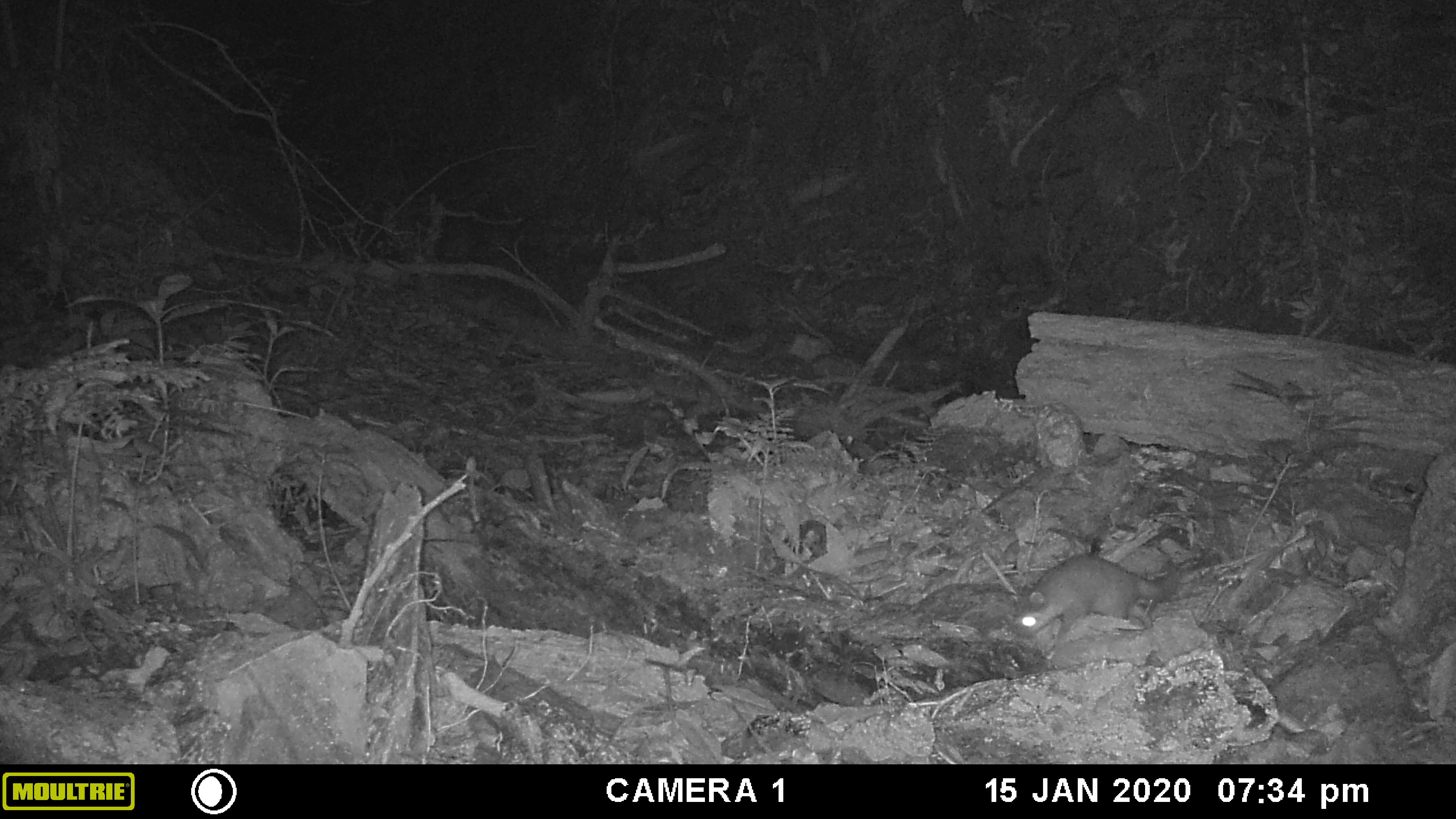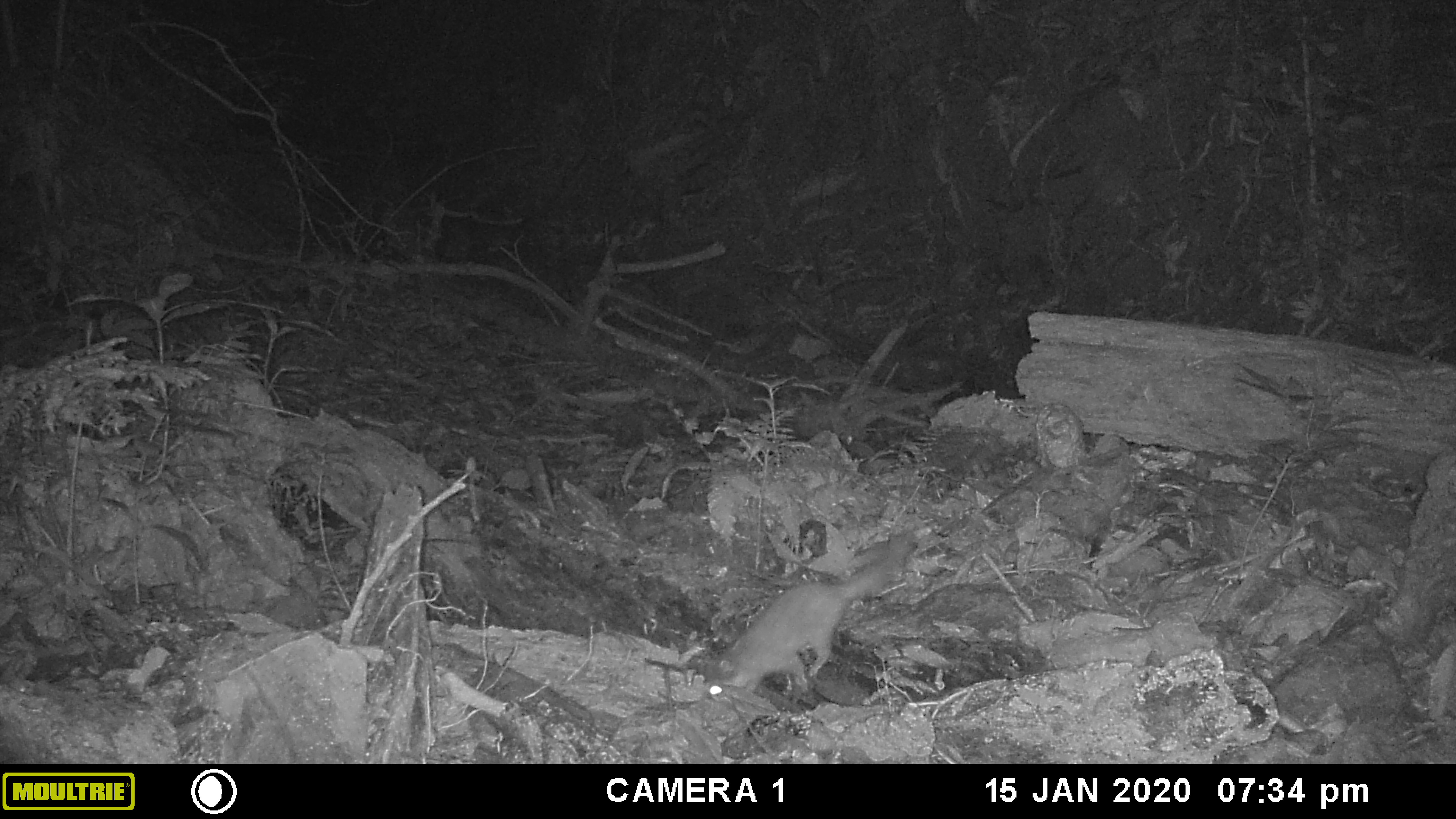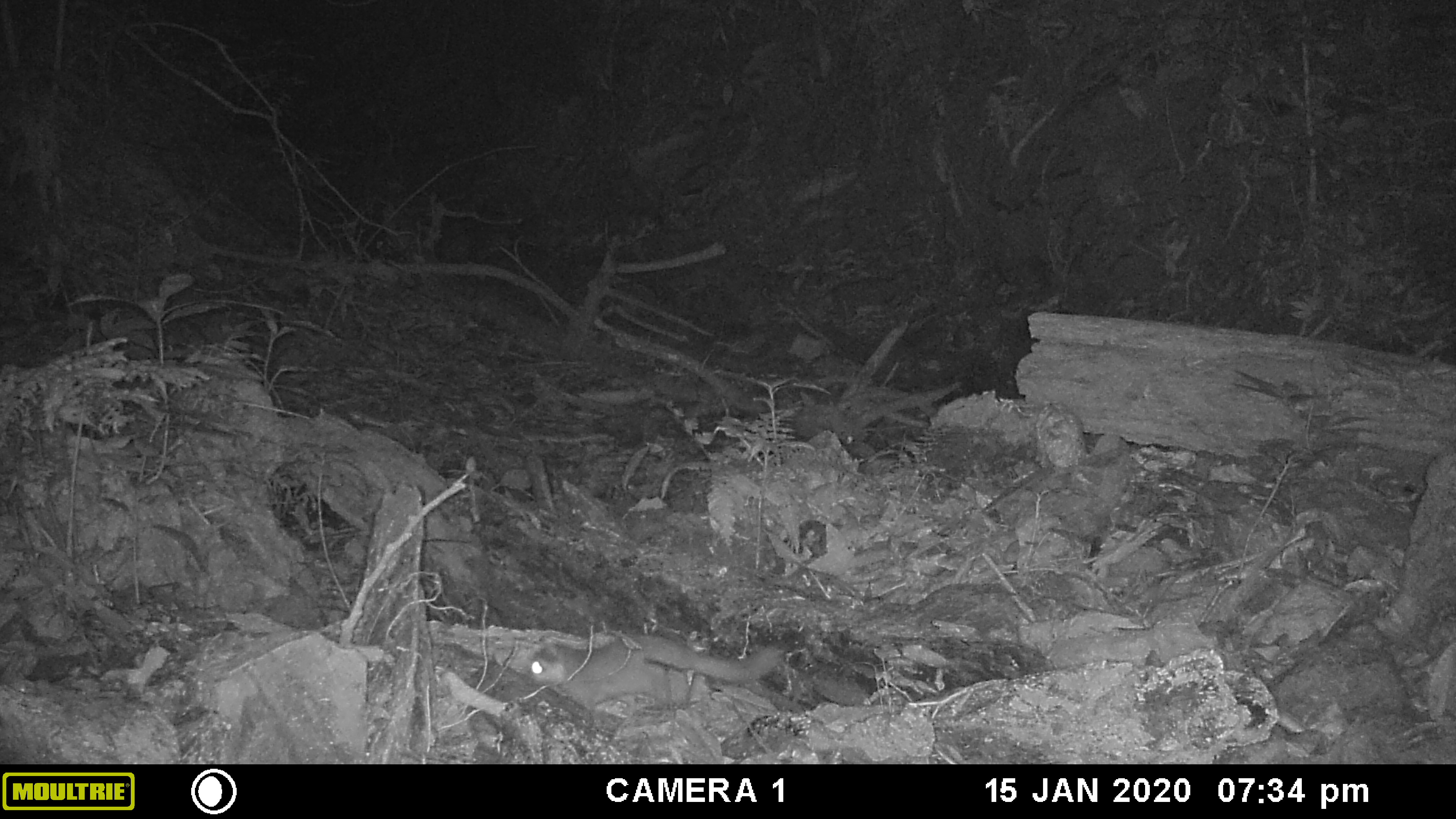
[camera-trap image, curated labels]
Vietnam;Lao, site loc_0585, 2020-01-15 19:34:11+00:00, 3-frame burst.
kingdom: Animalia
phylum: Chordata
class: Mammalia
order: Carnivora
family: Mustelidae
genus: Melogale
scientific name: Melogale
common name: ferret badger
Ferret badger (Melogale). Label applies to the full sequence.